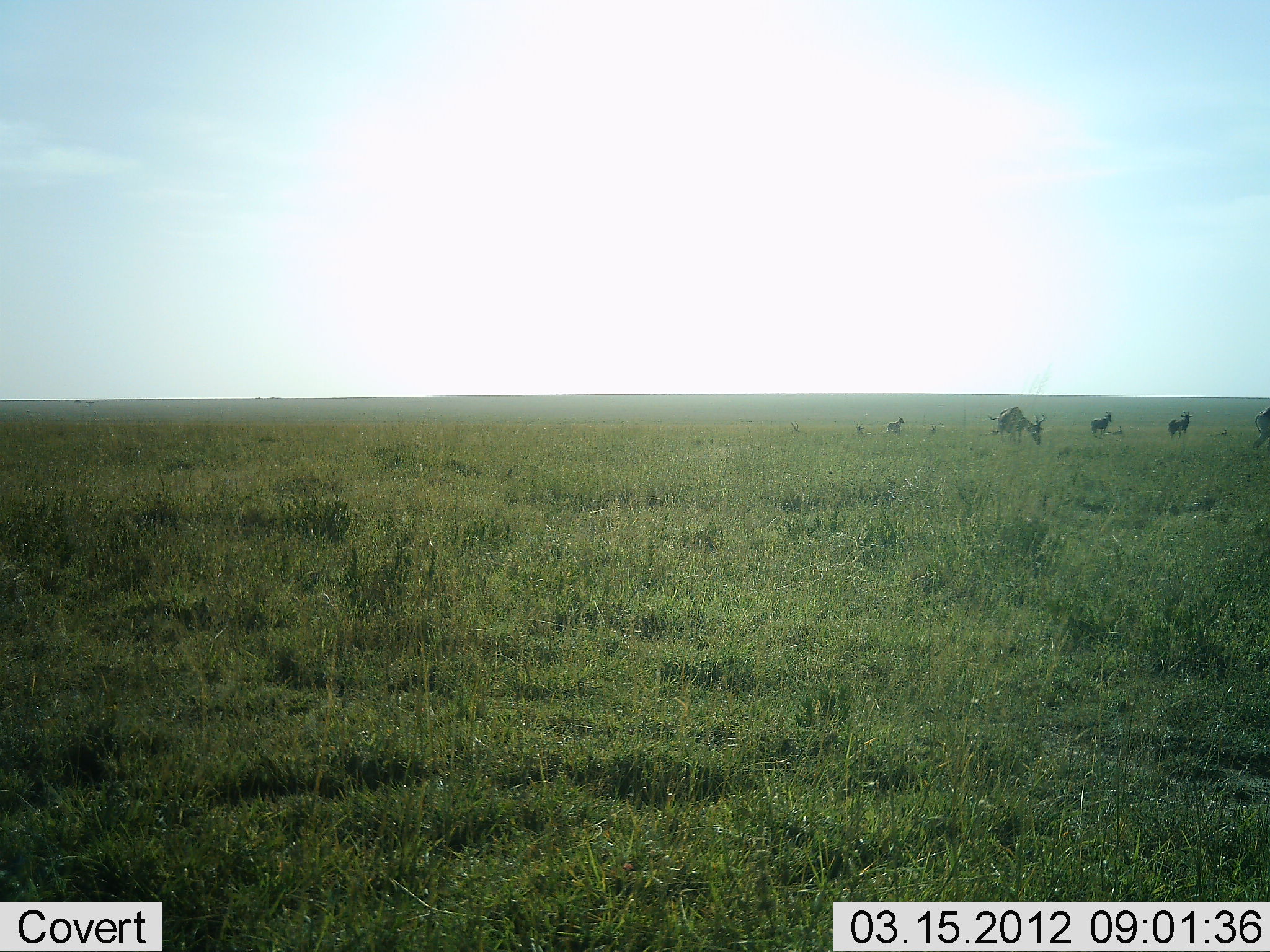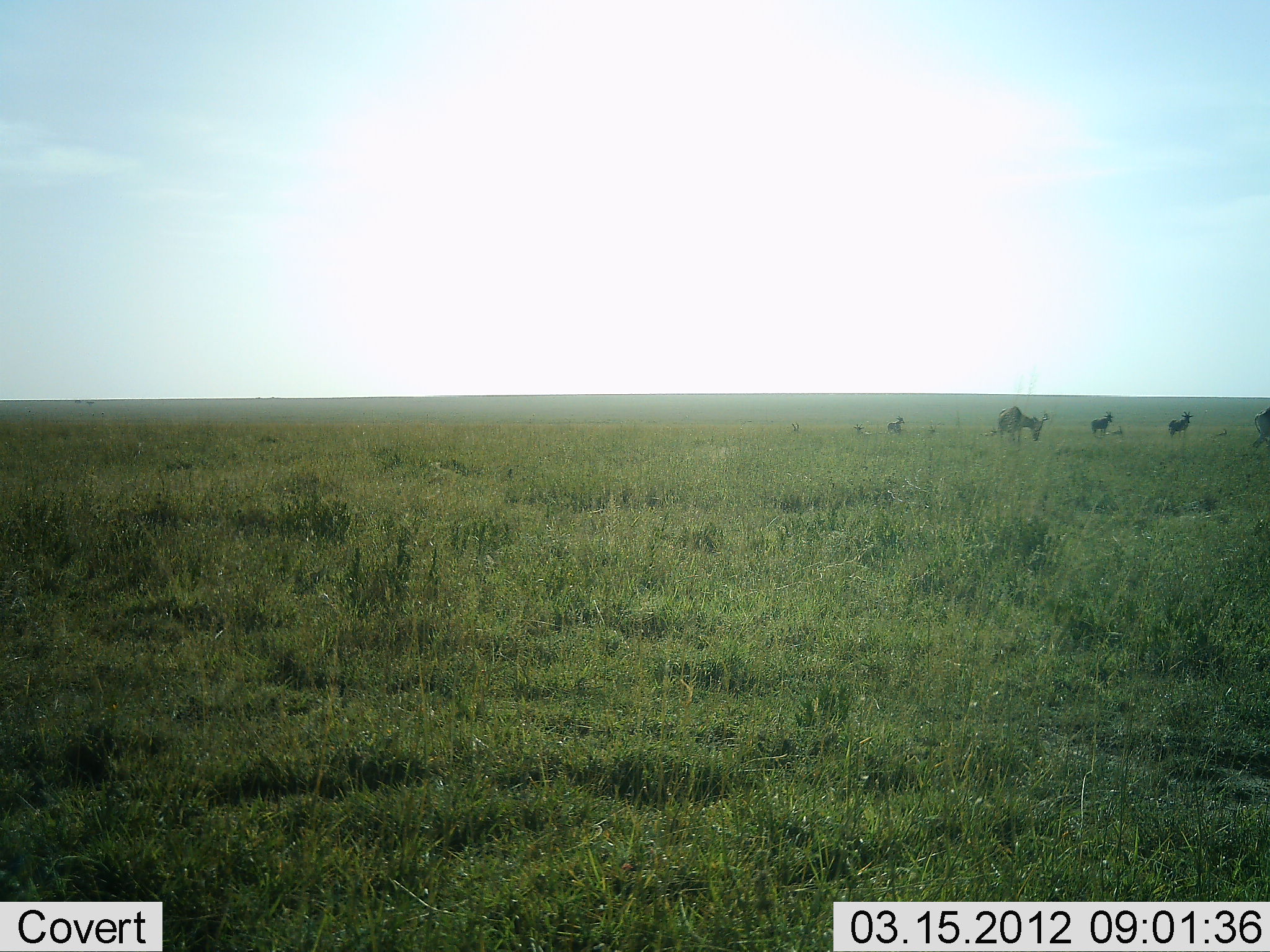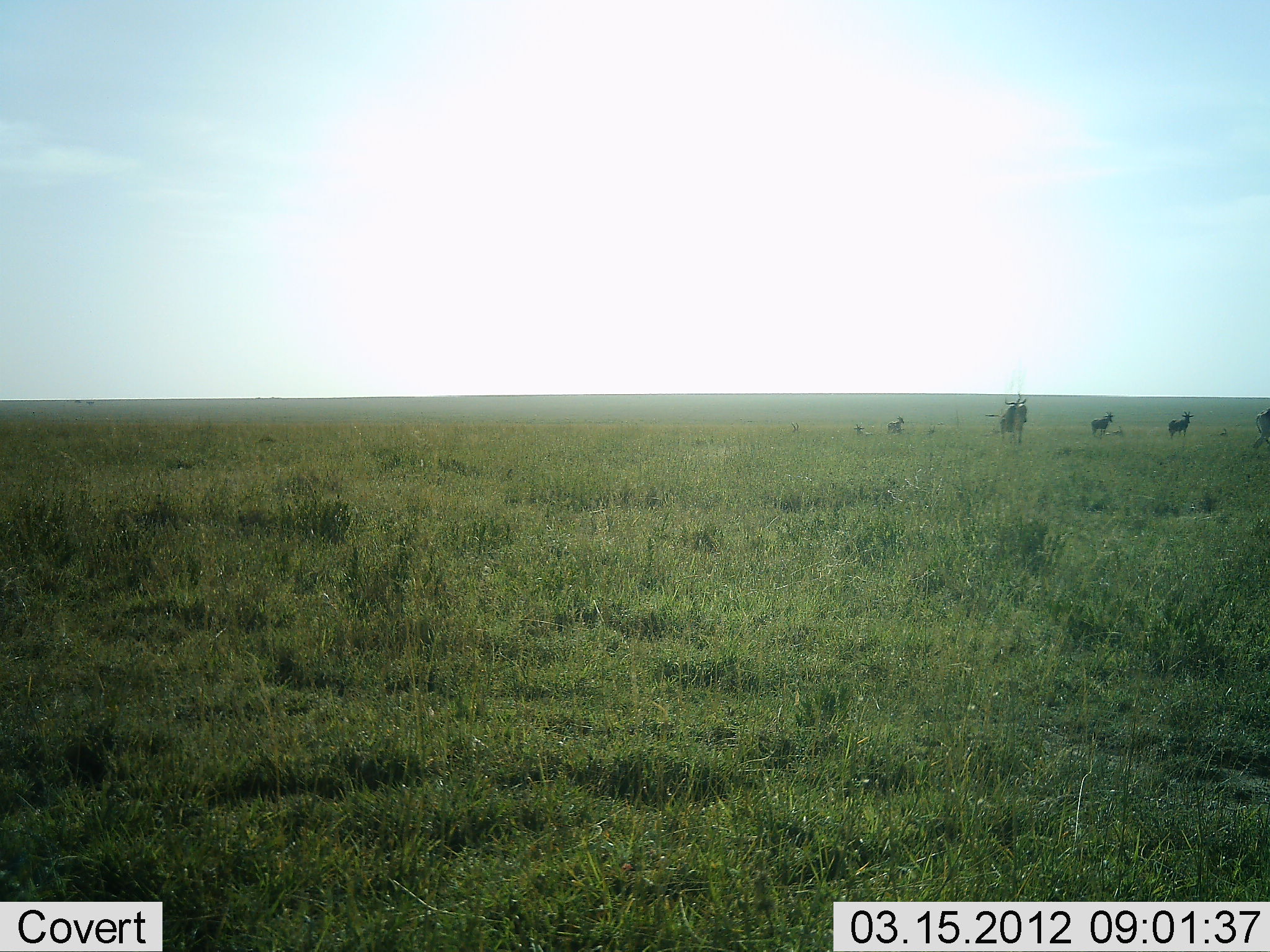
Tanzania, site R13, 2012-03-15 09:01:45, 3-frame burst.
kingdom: Animalia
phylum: Chordata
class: Mammalia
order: Artiodactyla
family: Bovidae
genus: Alcelaphus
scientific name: Alcelaphus buselaphus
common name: hartebeest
Hartebeest (Alcelaphus buselaphus), count 5. Behavior (volunteer vote fractions): standing 73%, resting 18%, moving 27%, interacting 0%. Young present (vote fraction): 18%. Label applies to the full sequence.